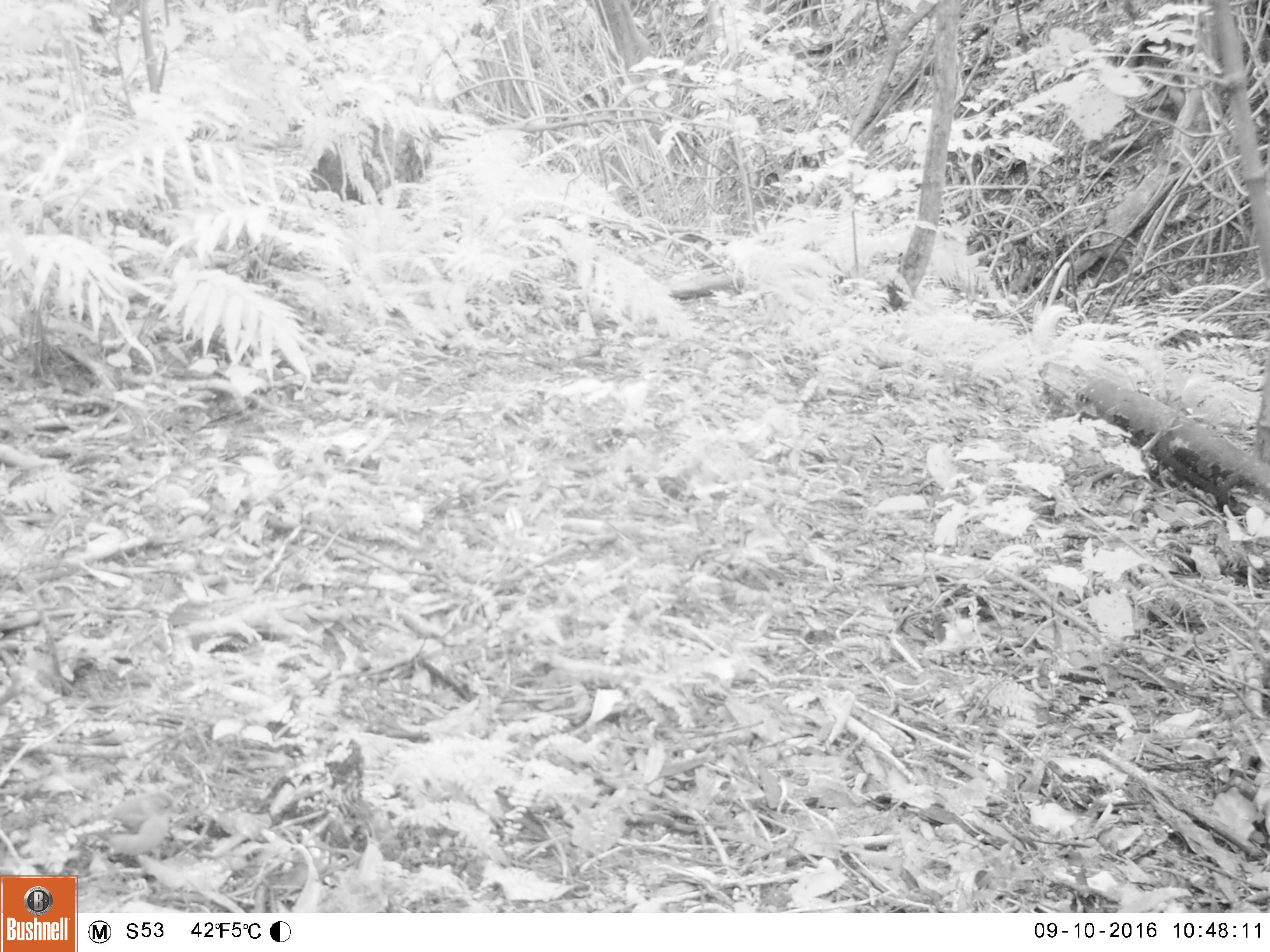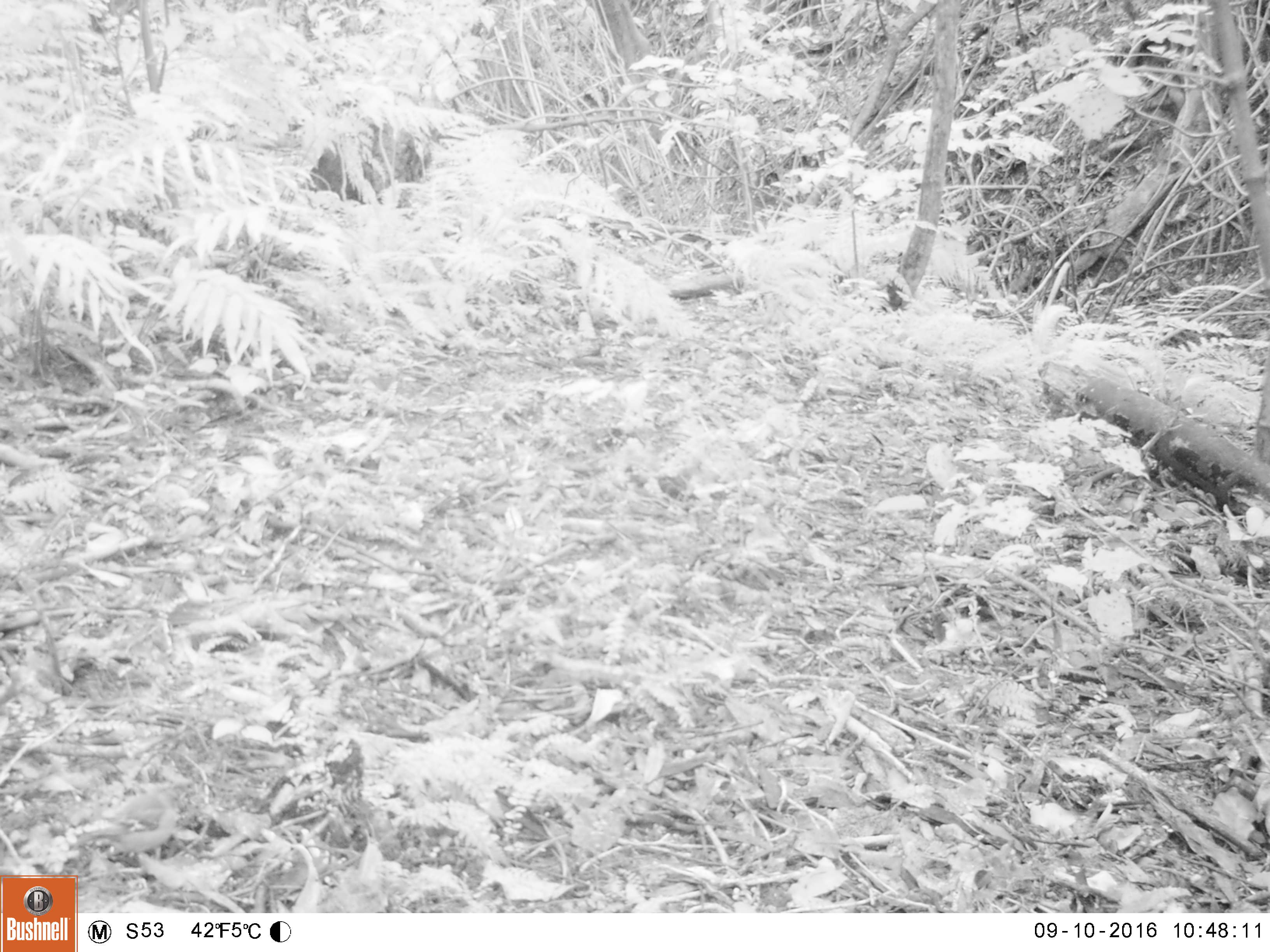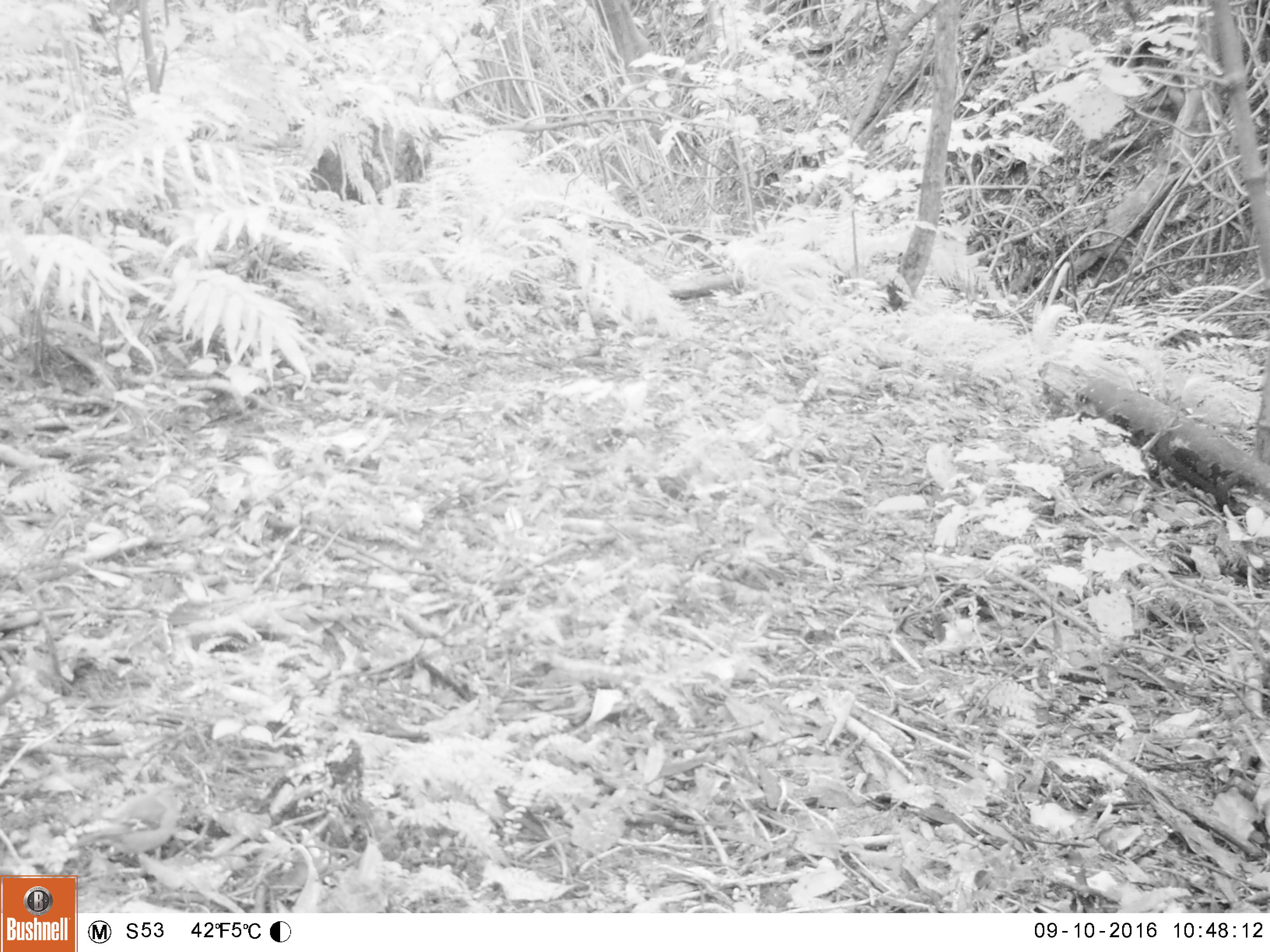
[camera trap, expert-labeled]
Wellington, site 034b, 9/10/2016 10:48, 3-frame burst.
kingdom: Animalia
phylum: Chordata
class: Aves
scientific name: Aves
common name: bird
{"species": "bird (Aves)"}